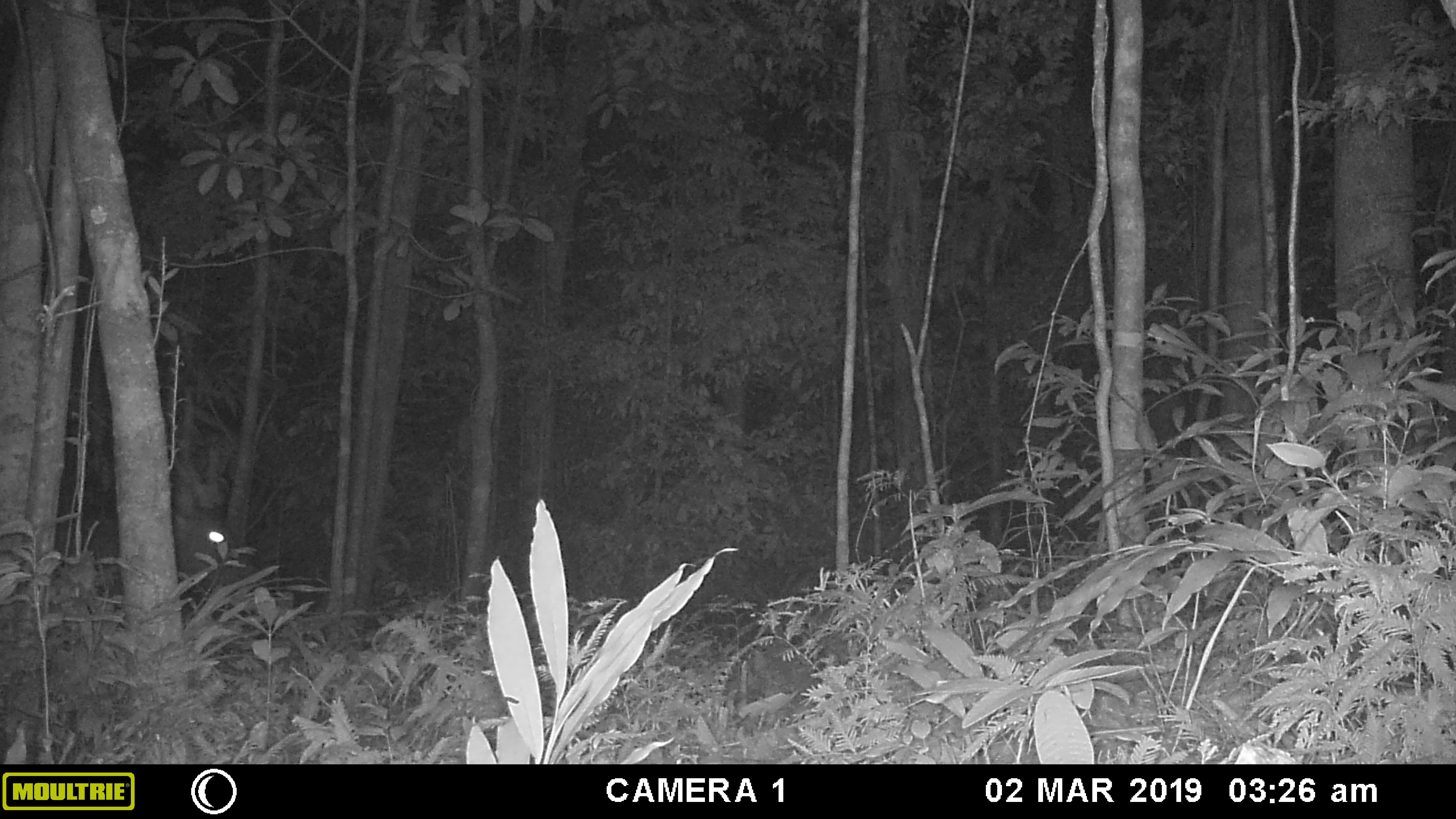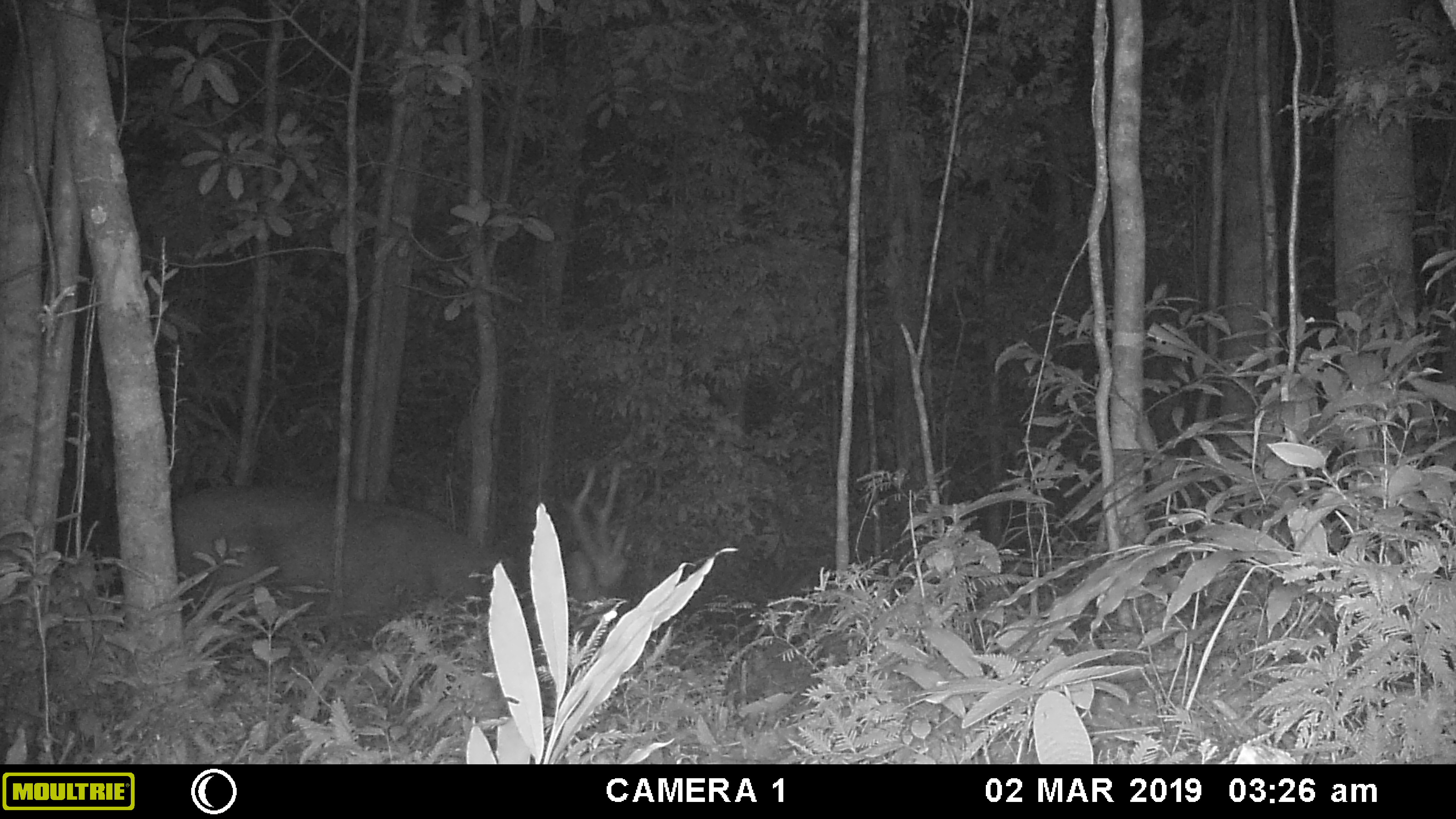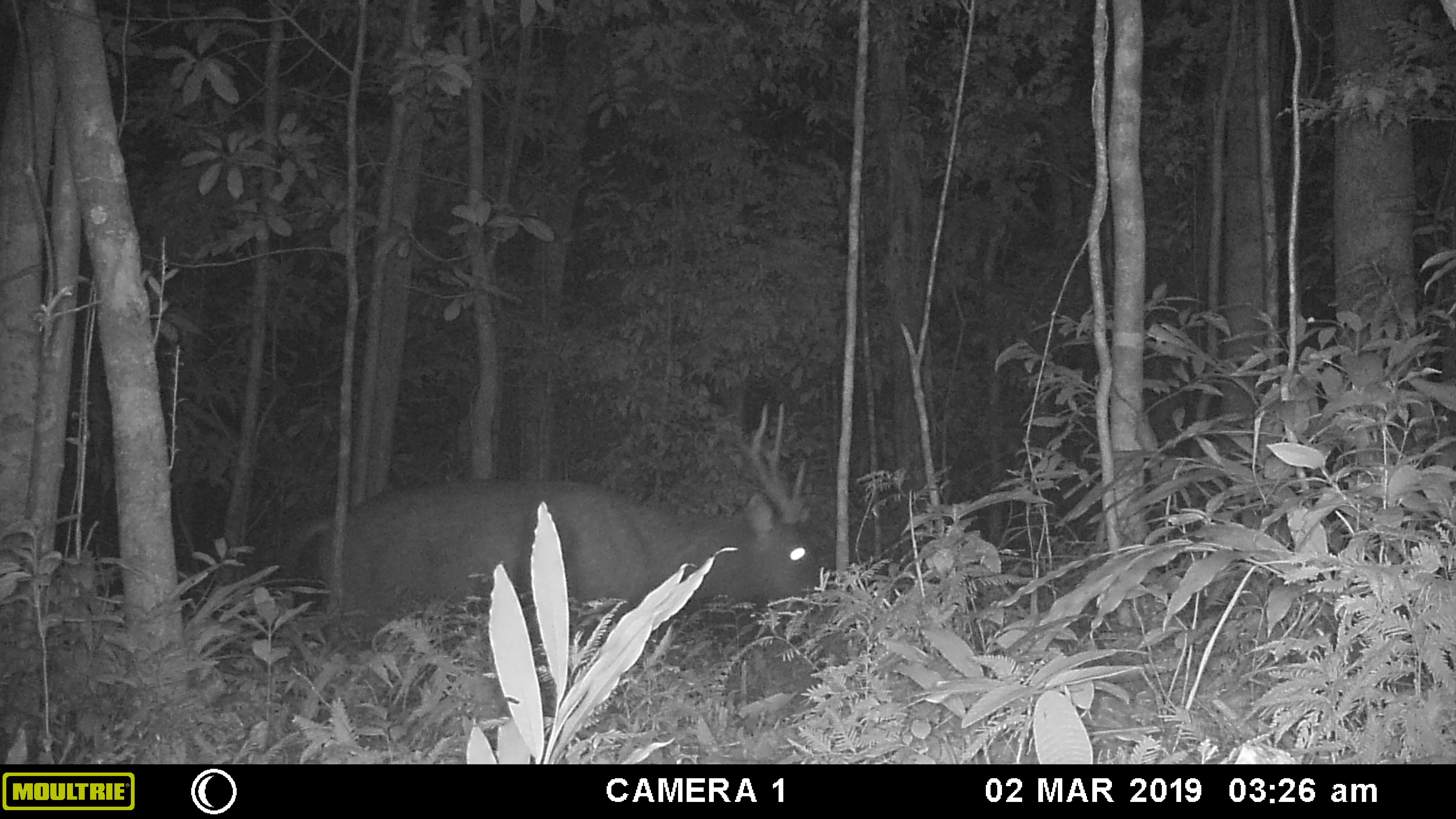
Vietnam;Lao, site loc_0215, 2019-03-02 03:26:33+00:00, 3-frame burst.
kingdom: Animalia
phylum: Chordata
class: Mammalia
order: Artiodactyla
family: Cervidae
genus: Rusa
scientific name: Rusa unicolor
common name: sambar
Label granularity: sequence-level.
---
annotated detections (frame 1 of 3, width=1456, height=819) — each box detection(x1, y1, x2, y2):
sambar: detection(173, 435, 255, 585)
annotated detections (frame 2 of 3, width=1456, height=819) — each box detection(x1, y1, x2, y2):
sambar: detection(171, 460, 635, 649)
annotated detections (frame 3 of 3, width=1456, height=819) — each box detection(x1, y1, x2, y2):
sambar: detection(277, 401, 828, 649)